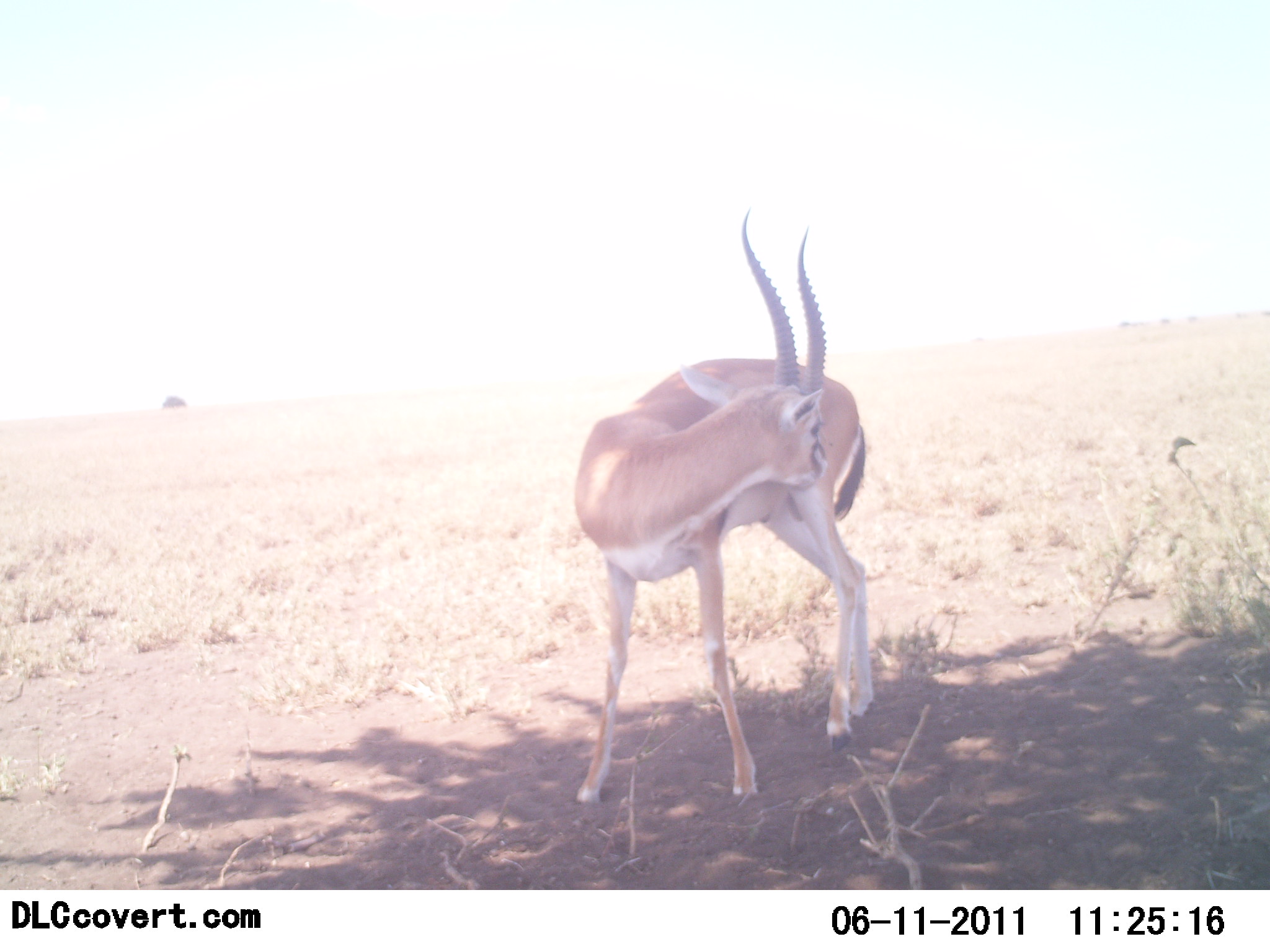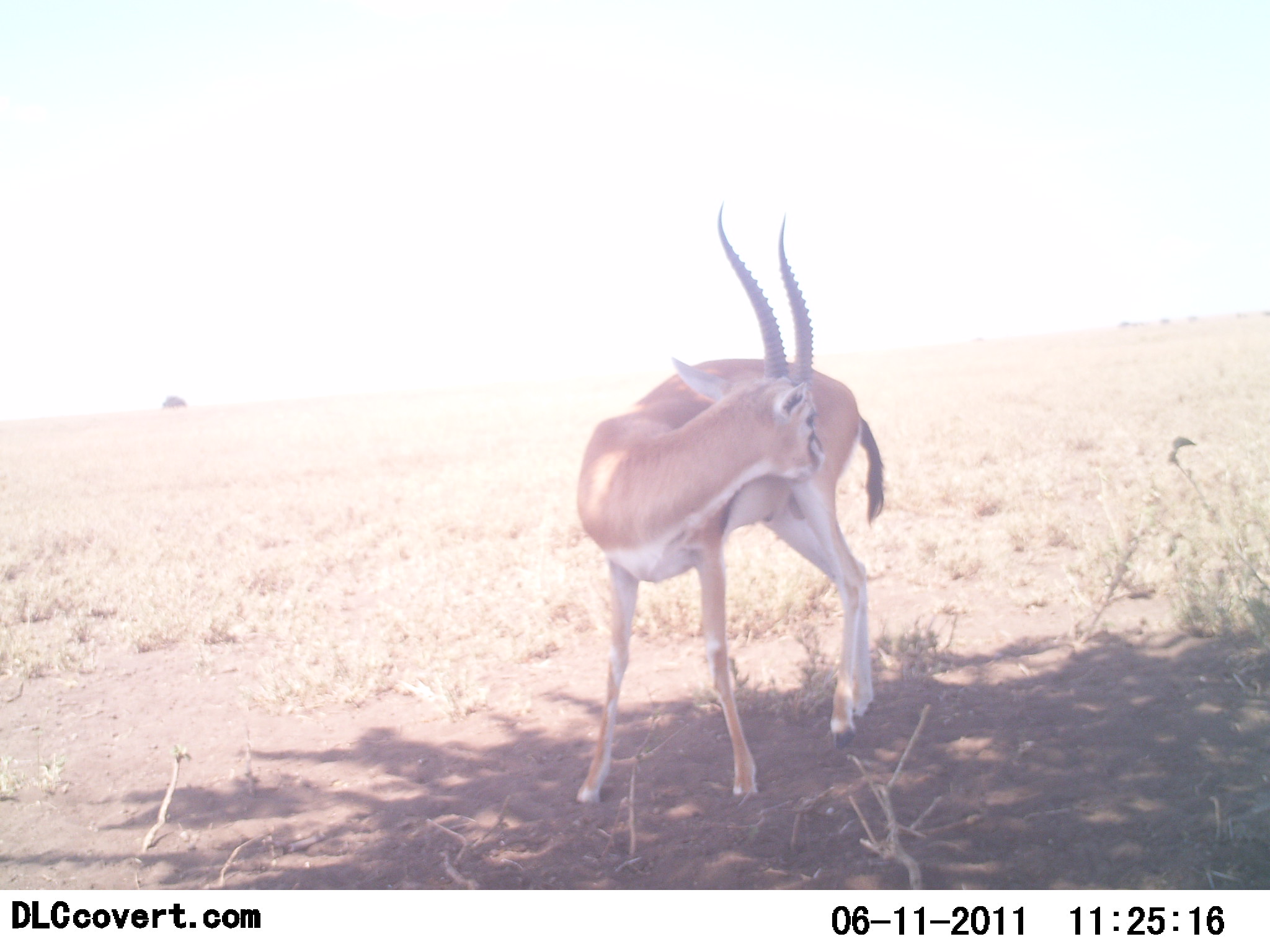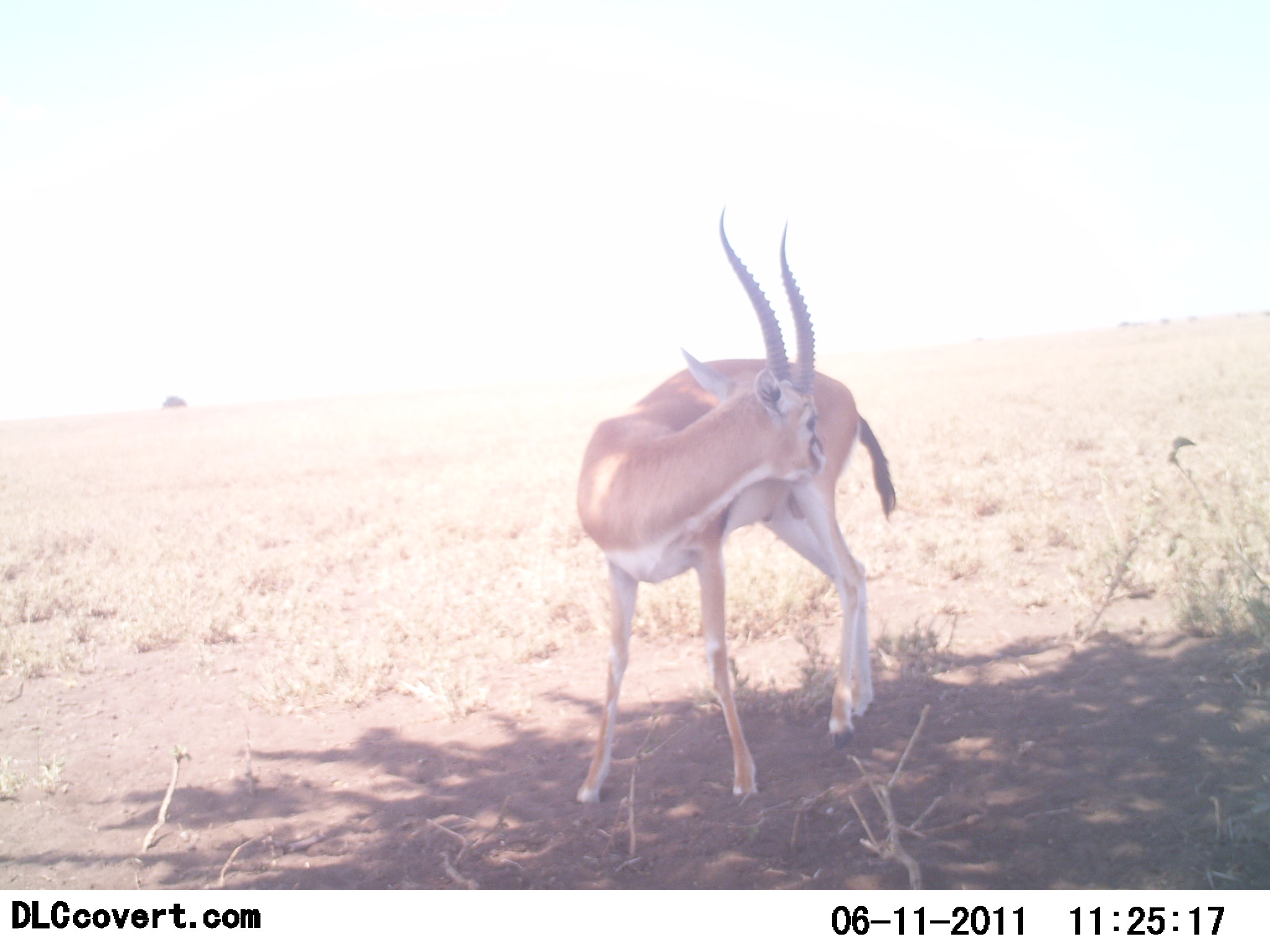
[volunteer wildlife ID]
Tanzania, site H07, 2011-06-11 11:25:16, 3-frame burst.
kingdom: Animalia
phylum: Chordata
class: Mammalia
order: Artiodactyla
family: Bovidae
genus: Eudorcas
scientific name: Eudorcas thomsonii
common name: thomson's gazelle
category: gazellethomsons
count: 1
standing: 83%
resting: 17%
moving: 0%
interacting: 8%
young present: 0%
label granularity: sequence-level